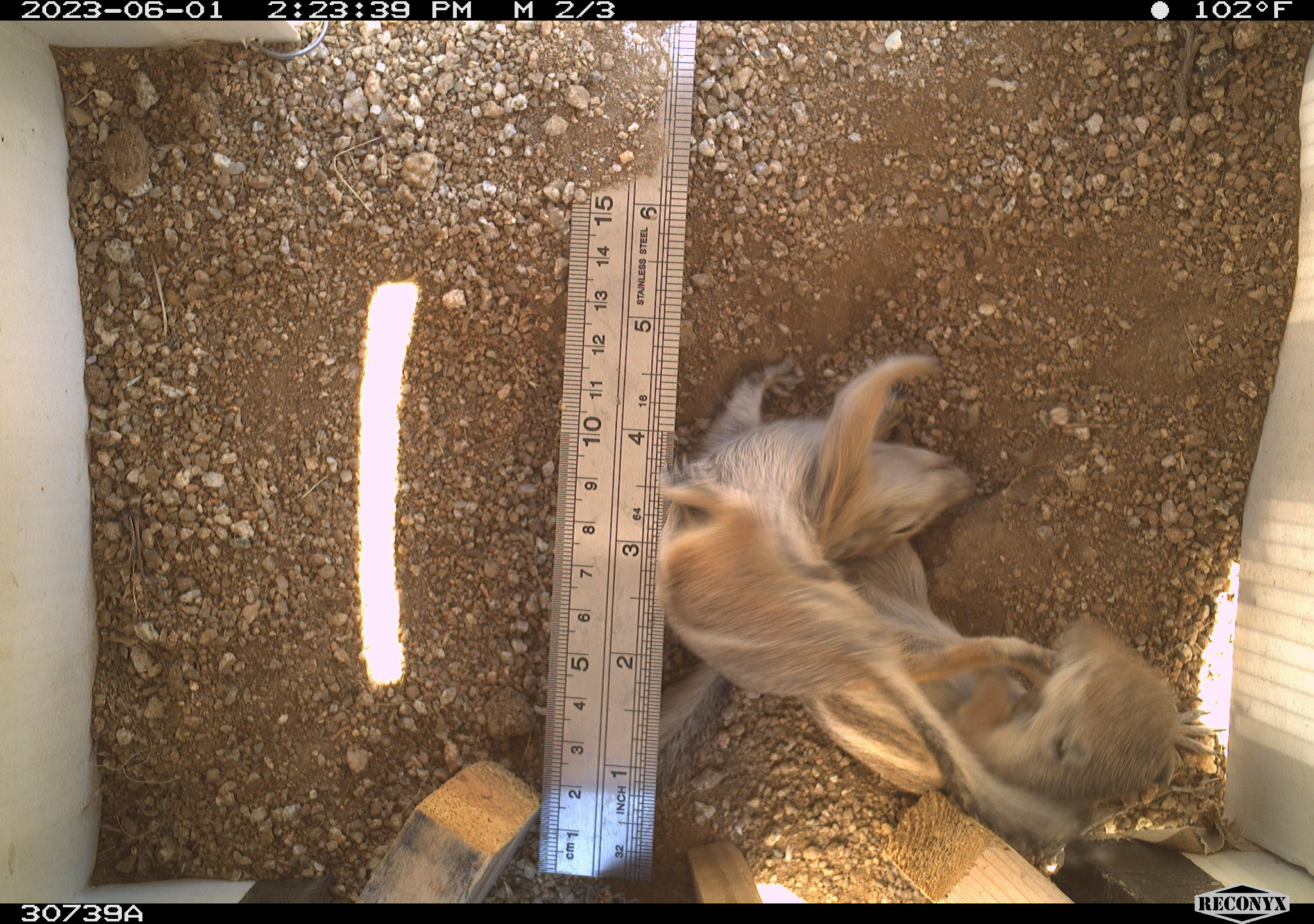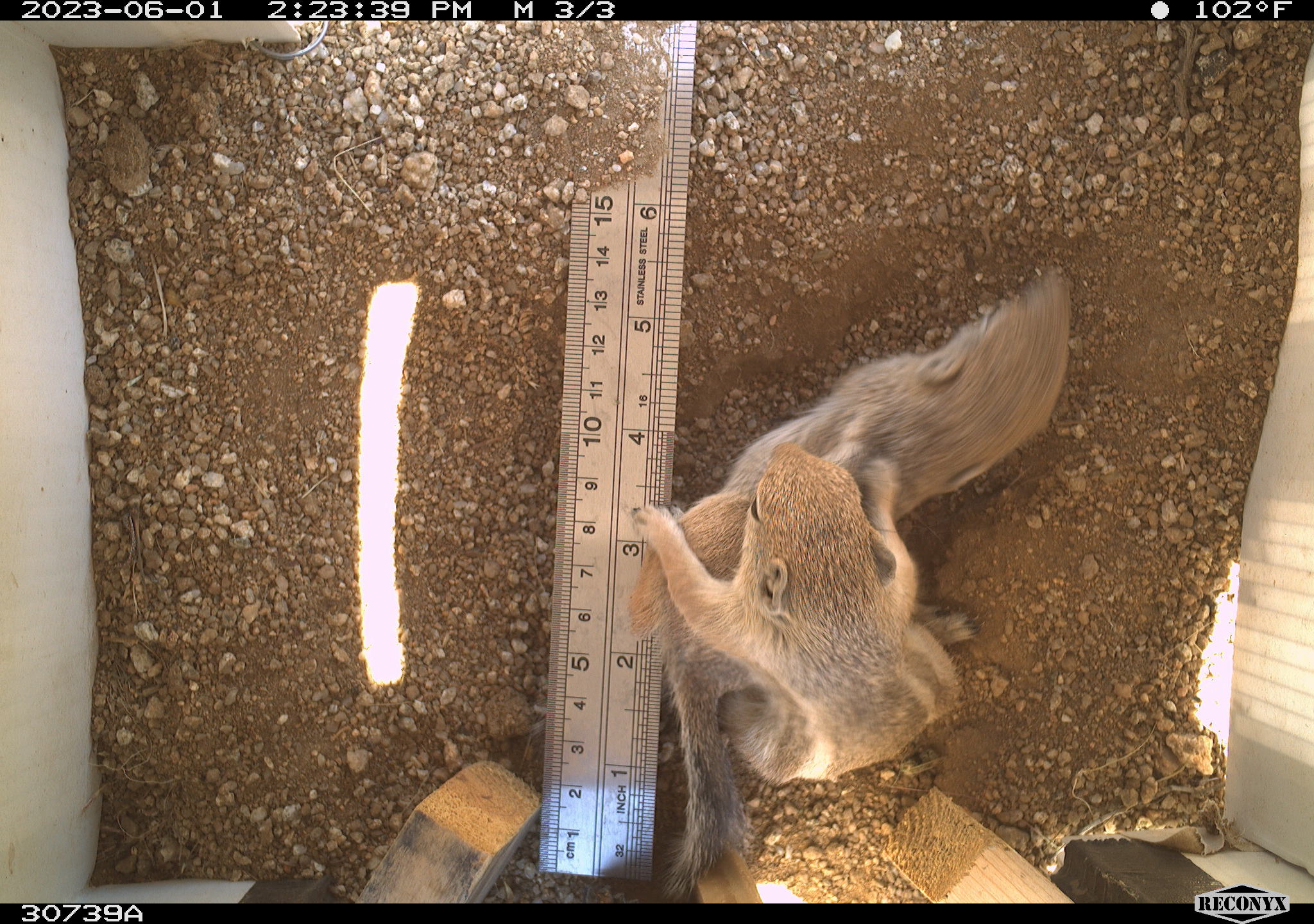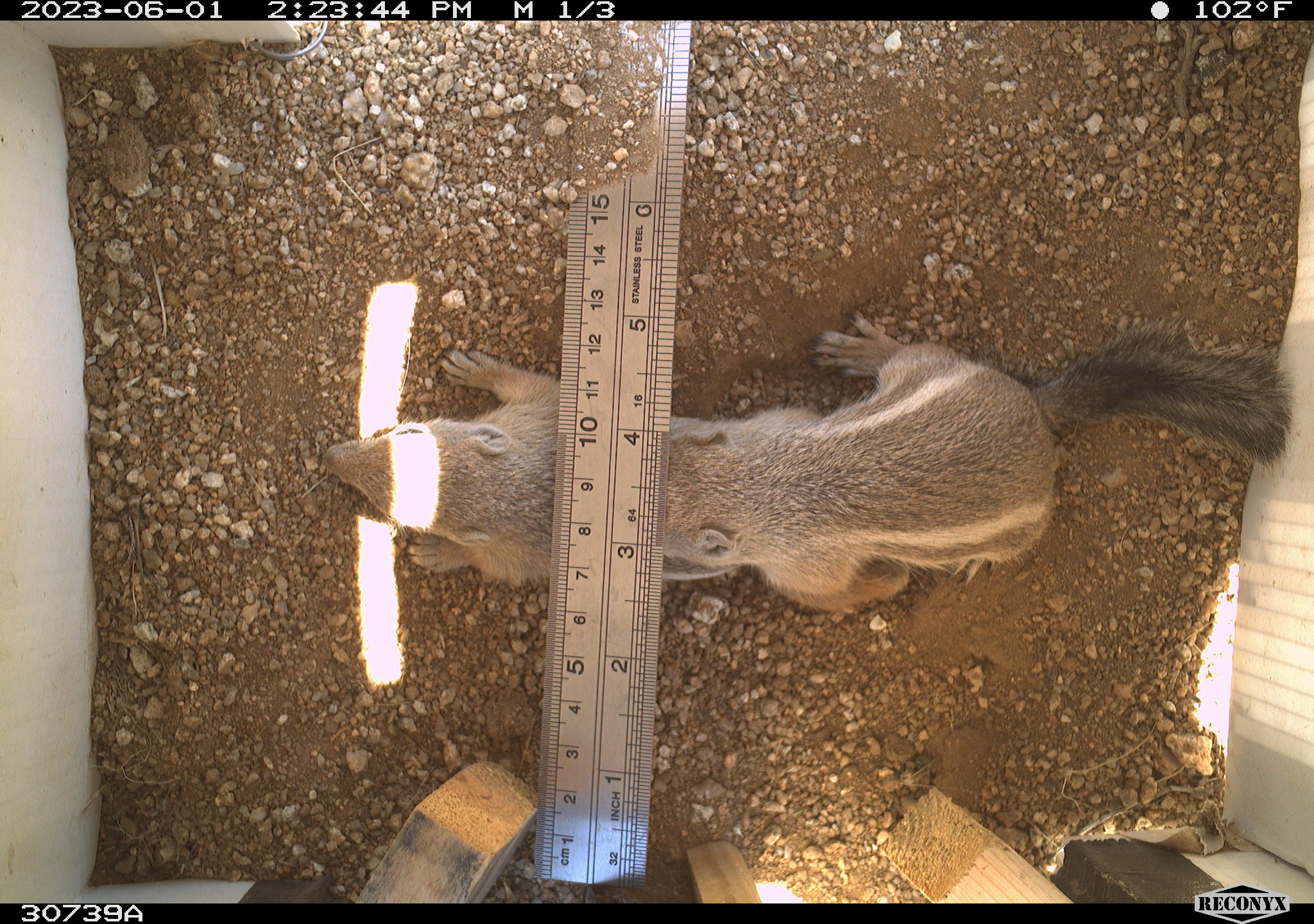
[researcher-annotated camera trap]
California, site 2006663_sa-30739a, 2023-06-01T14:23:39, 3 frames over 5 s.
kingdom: Animalia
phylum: Chordata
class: Mammalia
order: Rodentia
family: Sciuridae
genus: Ammospermophilus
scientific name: Ammospermophilus leucurus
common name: white-tailed antelope squirrel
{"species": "white-tailed antelope squirrel (Ammospermophilus leucurus)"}